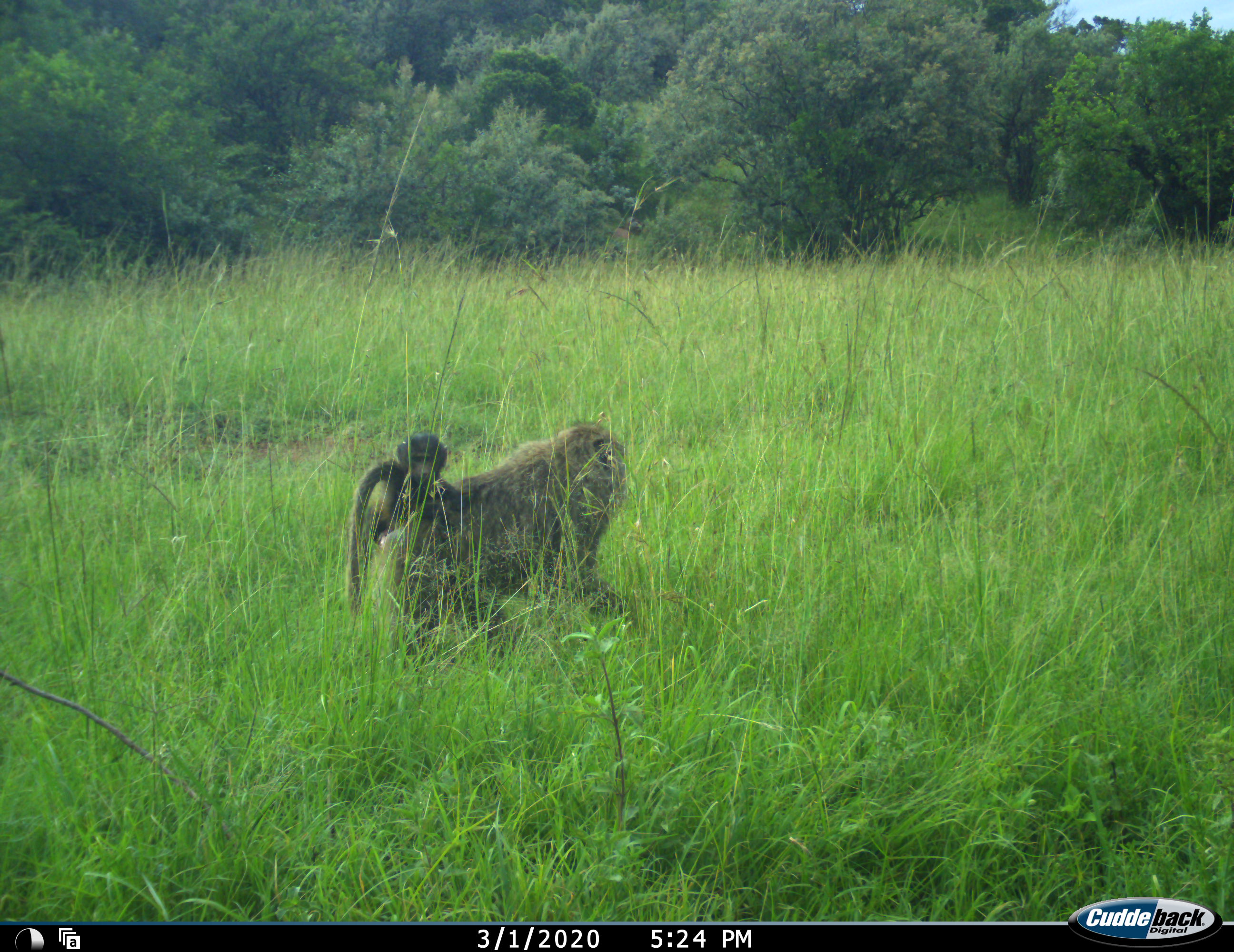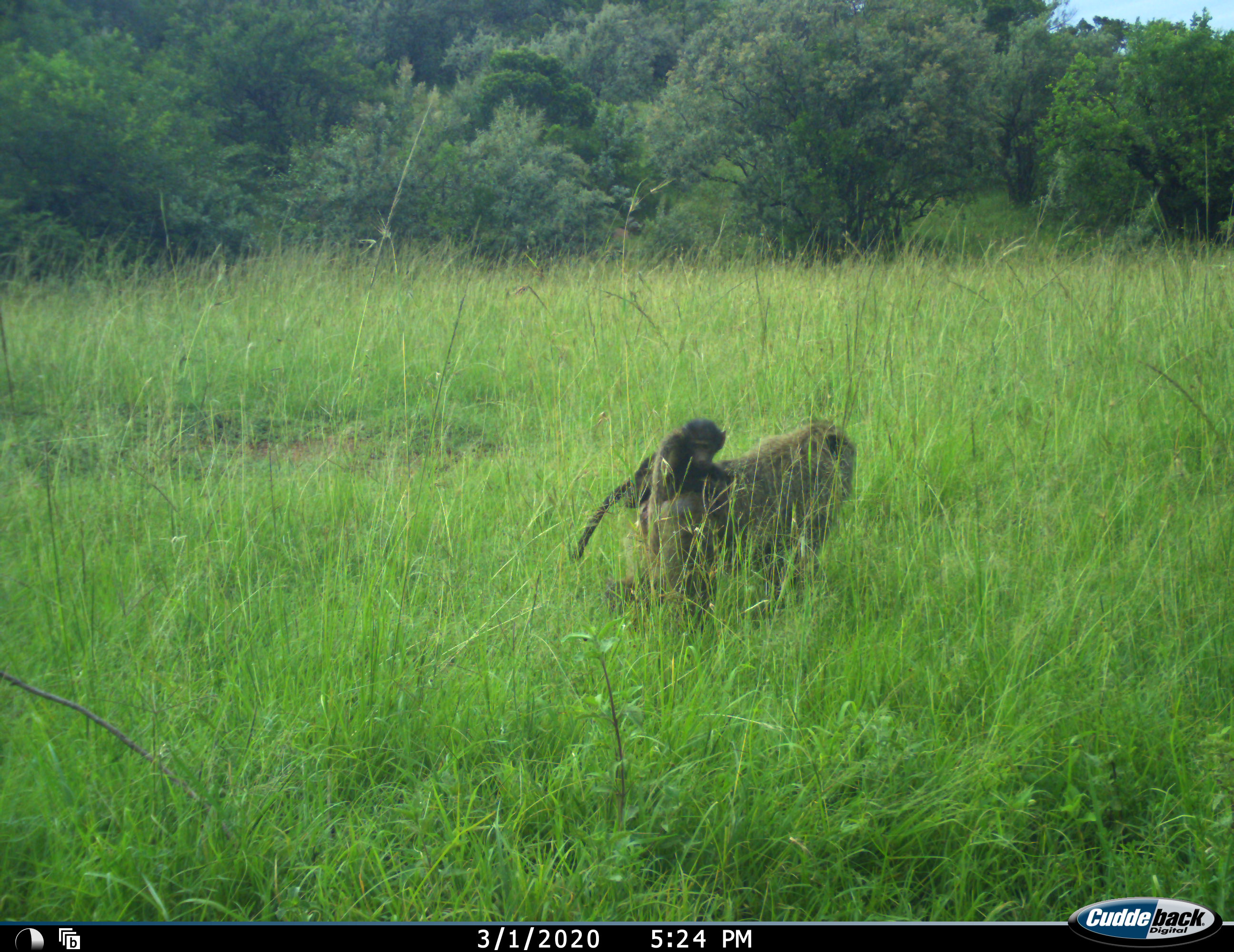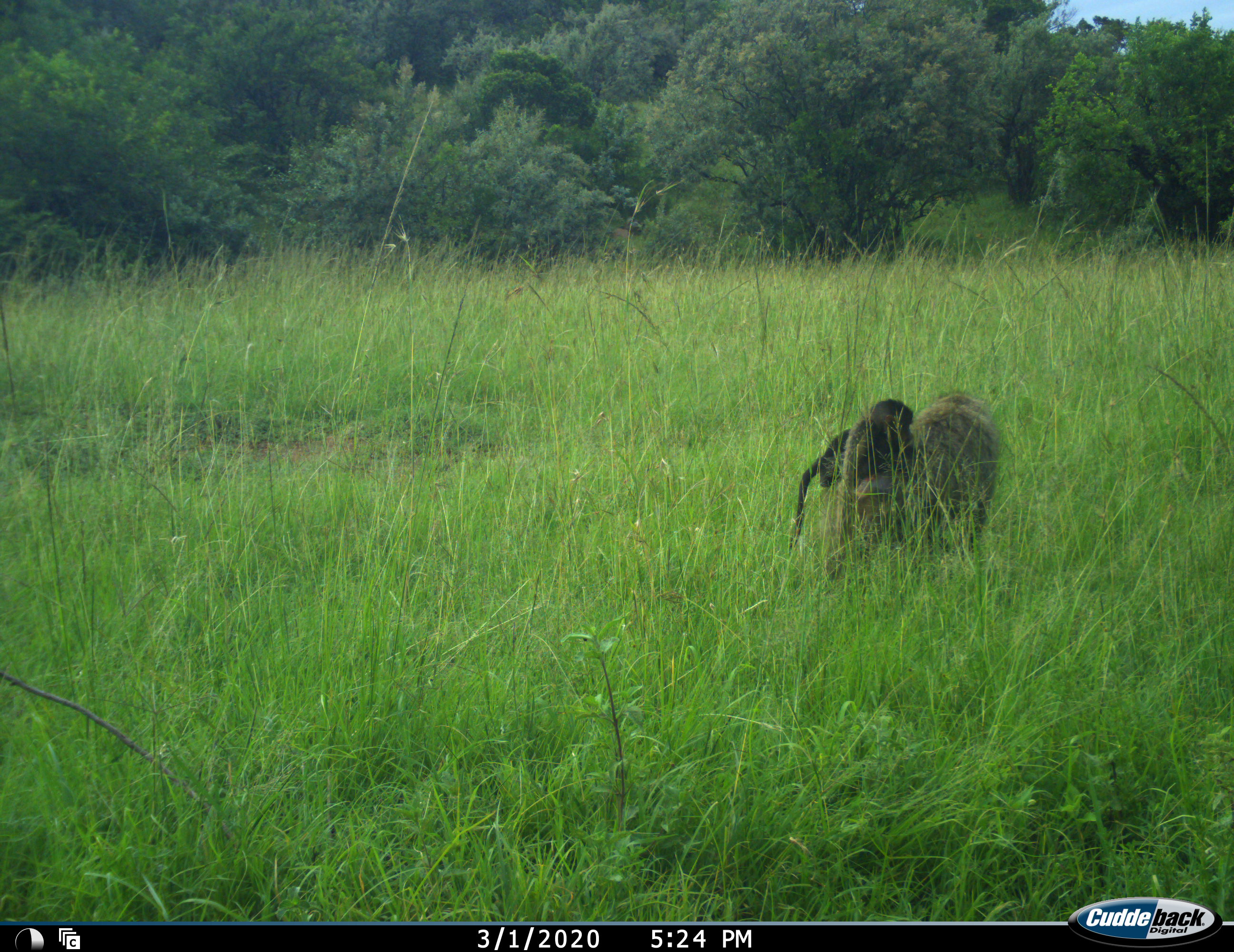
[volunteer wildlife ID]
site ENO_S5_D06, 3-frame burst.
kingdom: Animalia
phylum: Chordata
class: Mammalia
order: Primates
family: Cercopithecidae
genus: Papio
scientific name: Papio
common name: baboon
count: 2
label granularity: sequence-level